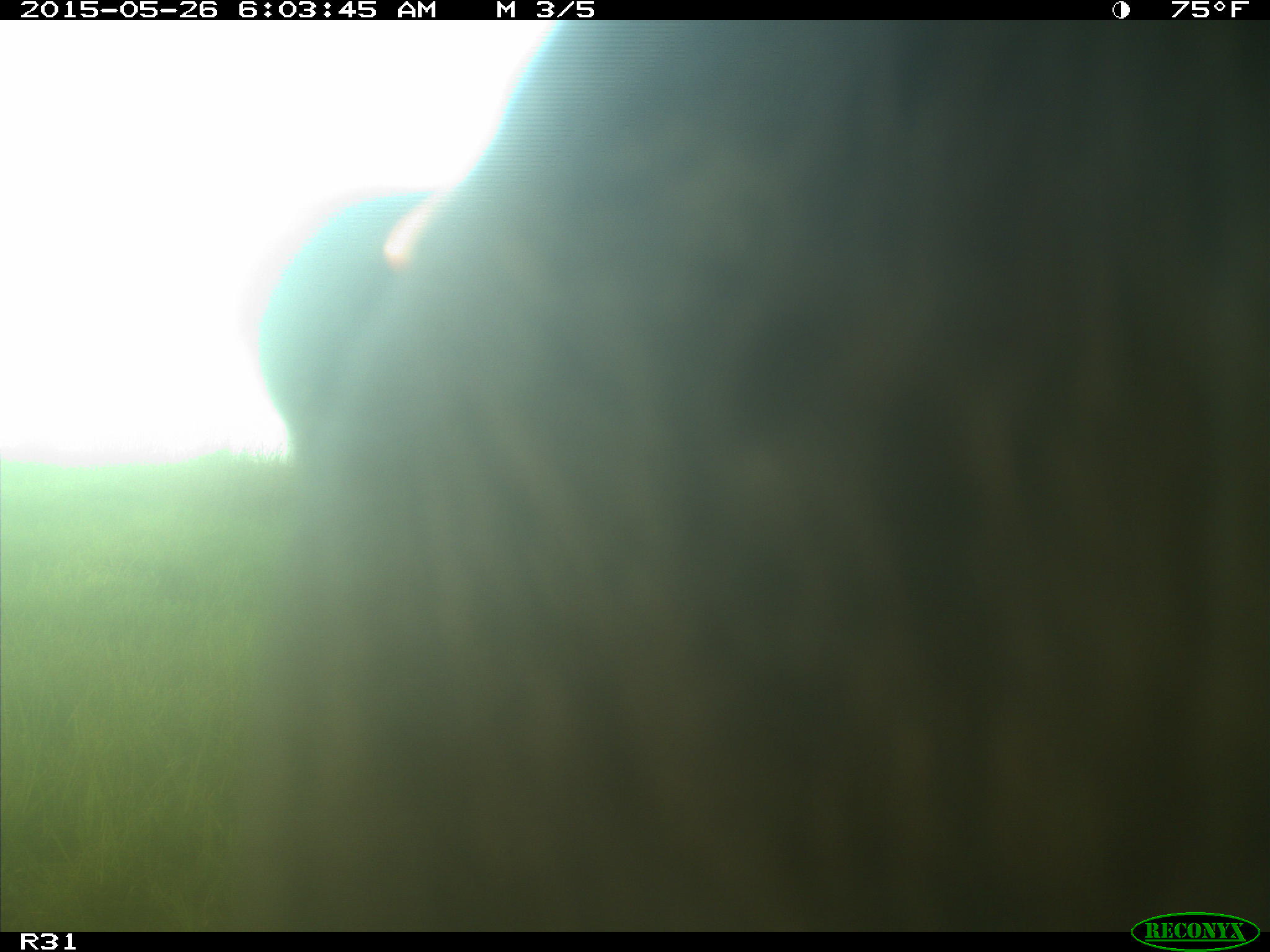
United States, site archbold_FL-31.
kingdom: Animalia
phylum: Chordata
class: Mammalia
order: Artiodactyla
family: Bovidae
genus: Bos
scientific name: Bos taurus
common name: domestic cow